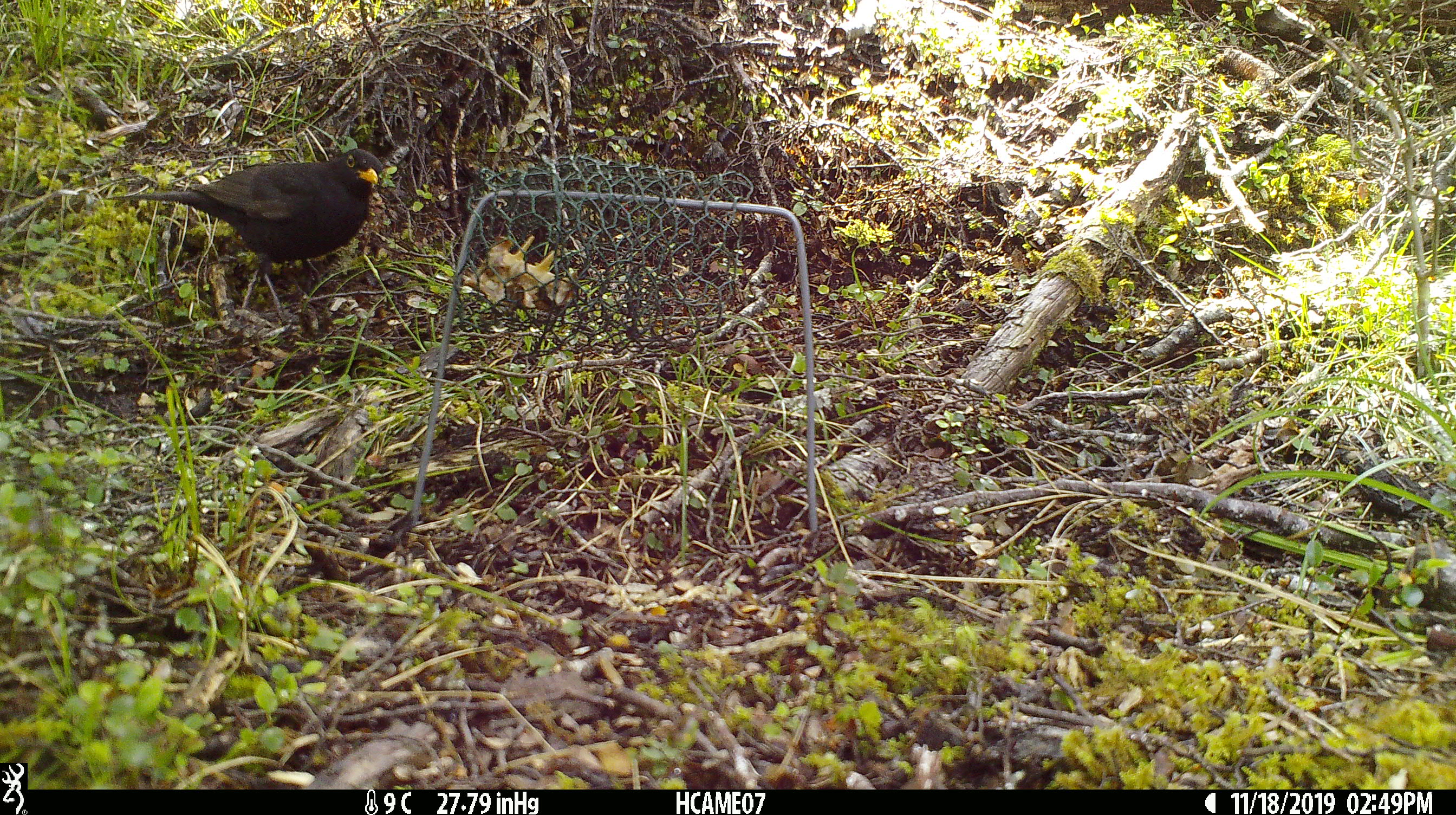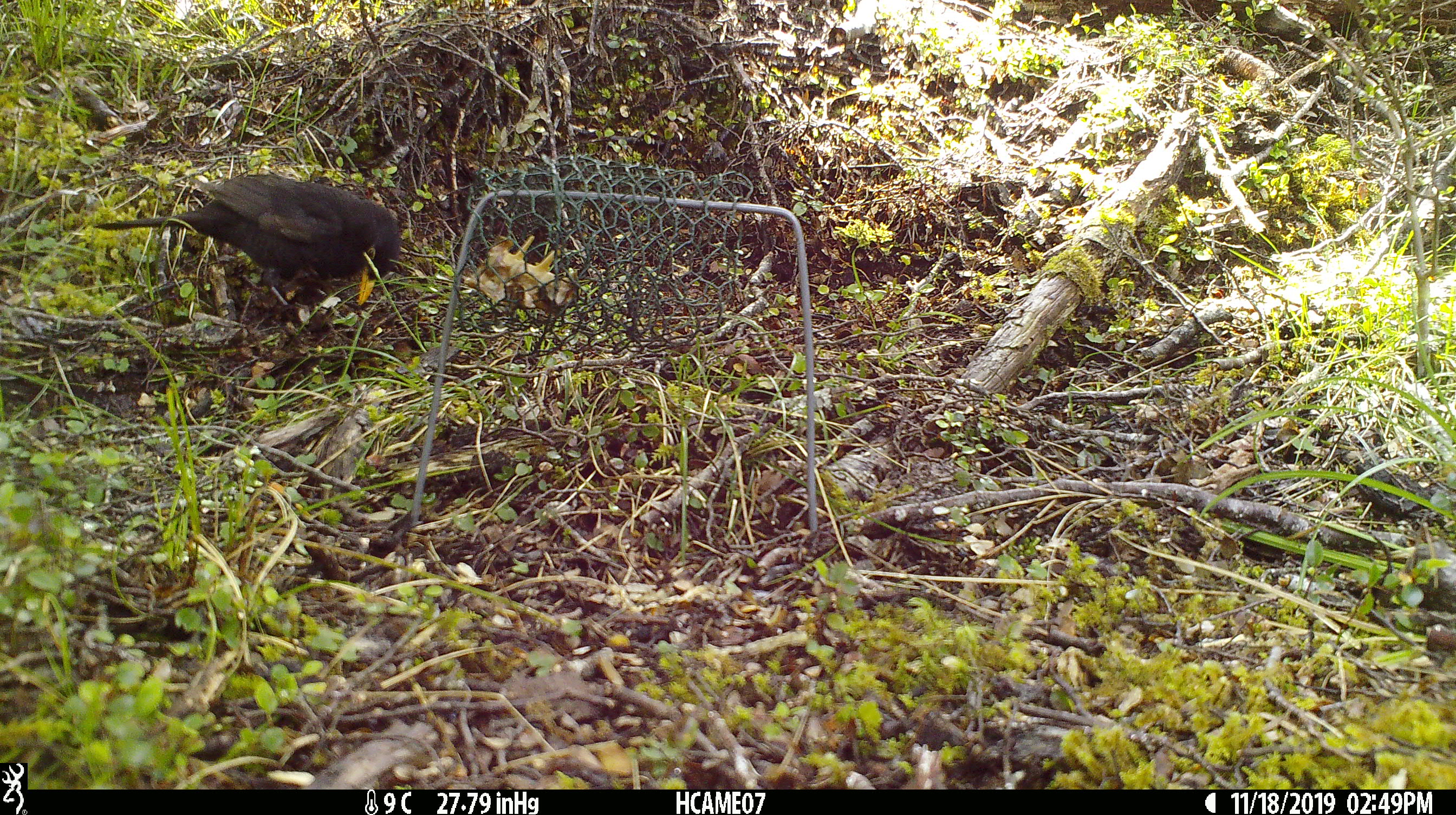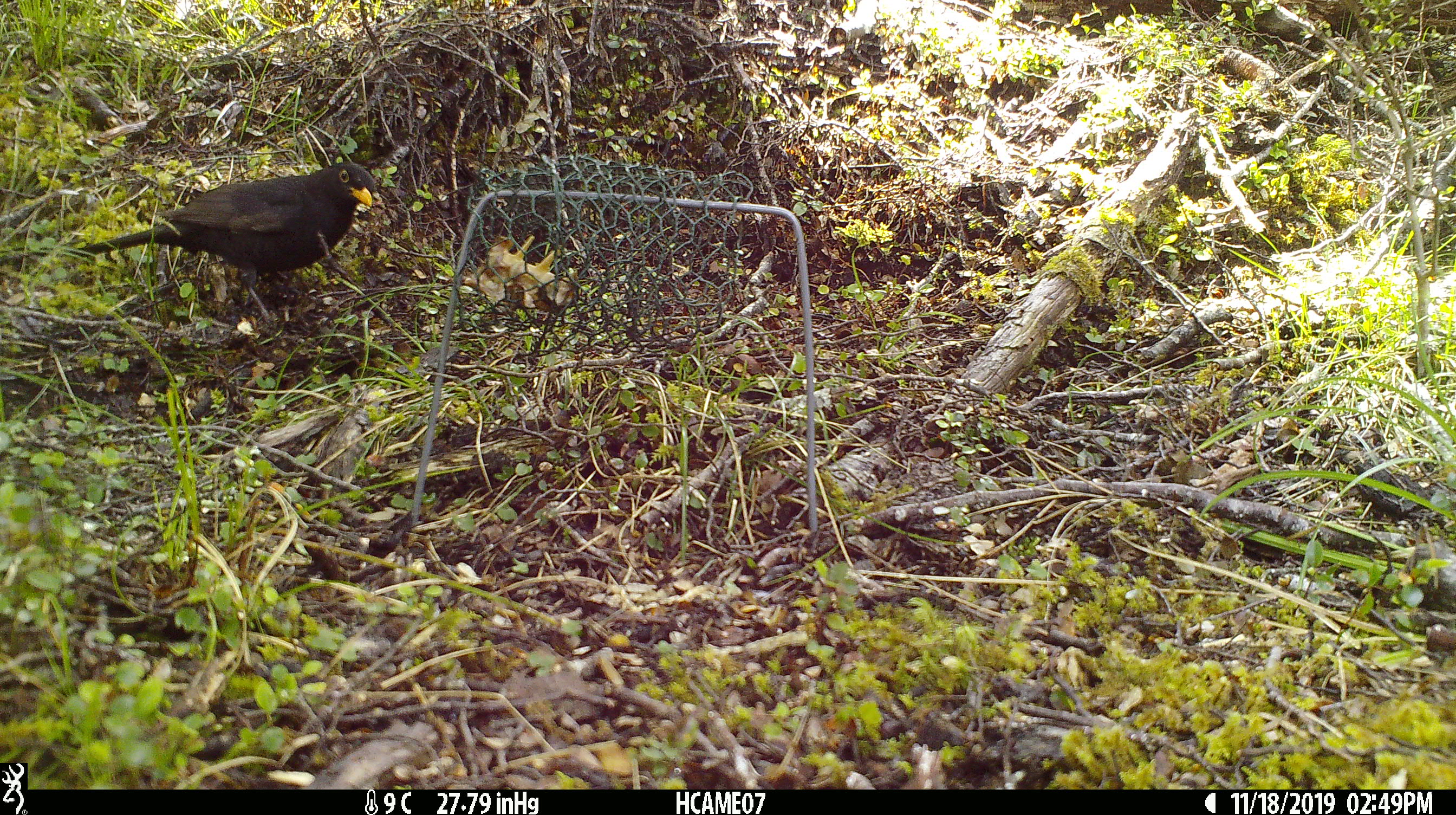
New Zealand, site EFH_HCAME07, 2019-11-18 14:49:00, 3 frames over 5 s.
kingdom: Animalia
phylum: Chordata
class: Aves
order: Passeriformes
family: Turdidae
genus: Turdus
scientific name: Turdus merula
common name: eurasian blackbird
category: blackbird